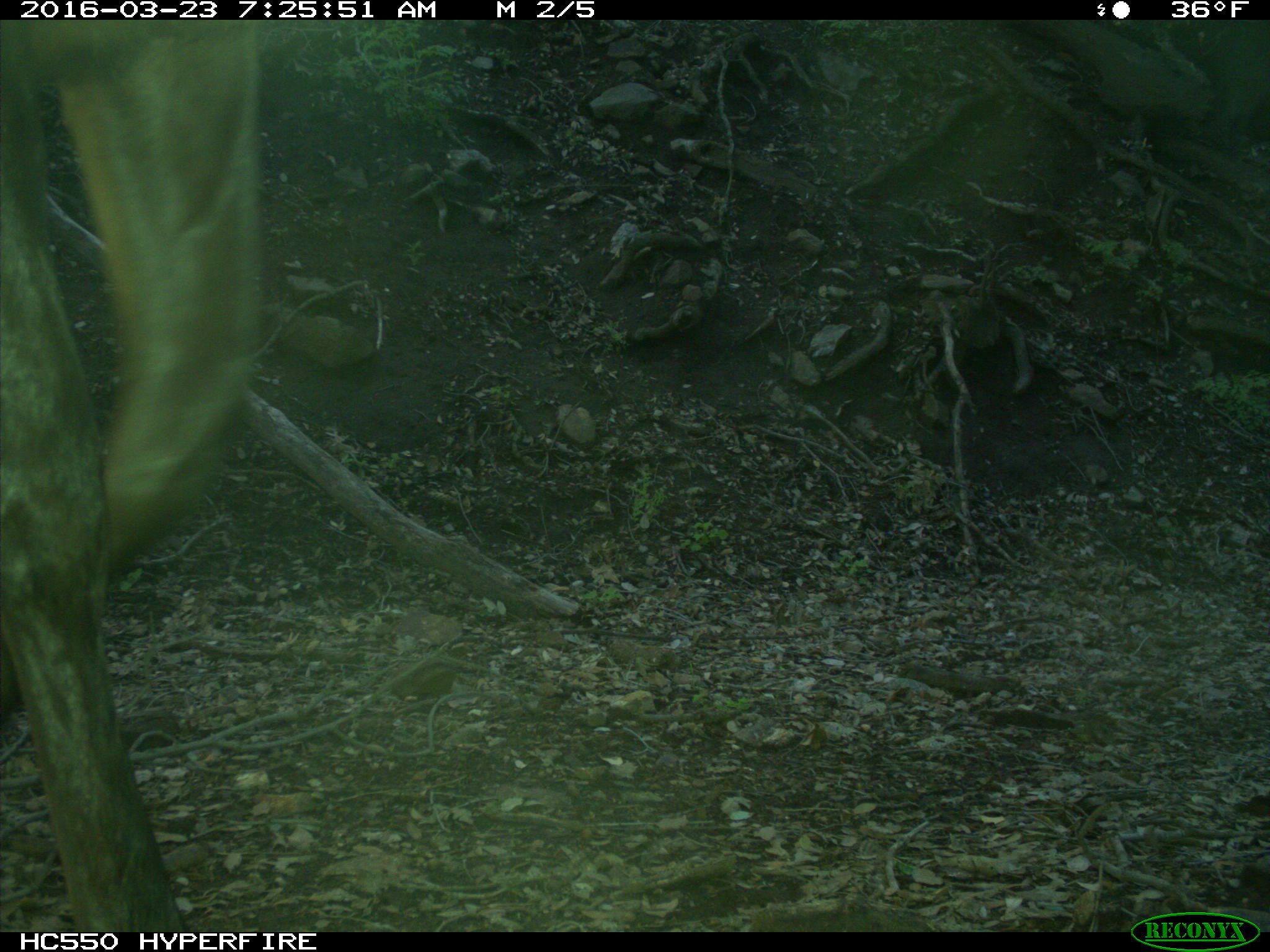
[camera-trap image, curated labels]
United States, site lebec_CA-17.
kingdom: Animalia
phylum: Chordata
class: Mammalia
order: Artiodactyla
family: Cervidae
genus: Cervus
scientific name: Cervus canadensis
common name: elk